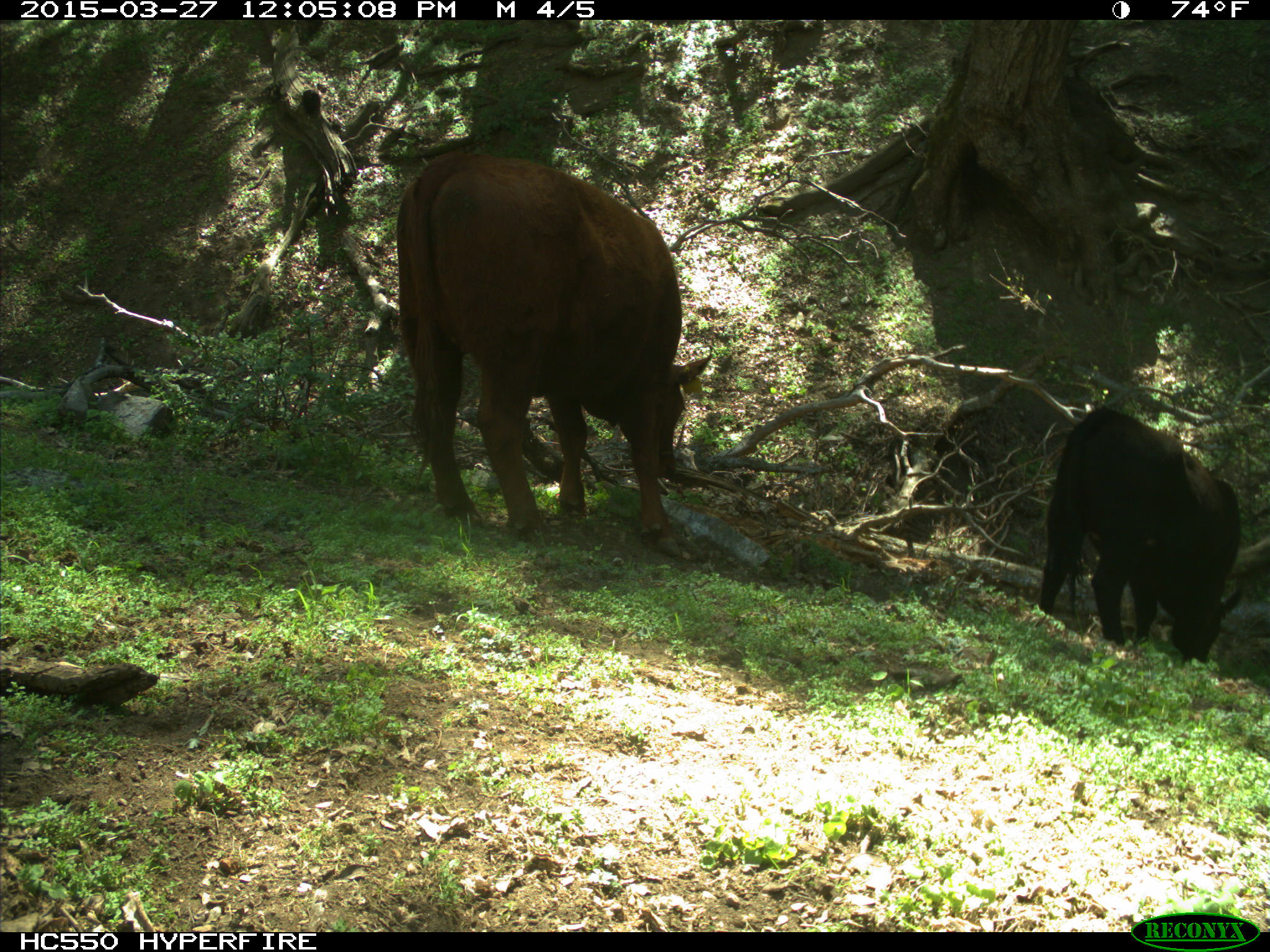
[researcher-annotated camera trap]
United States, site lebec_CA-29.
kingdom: Animalia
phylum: Chordata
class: Mammalia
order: Artiodactyla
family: Bovidae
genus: Bos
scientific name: Bos taurus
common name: domestic cow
Bos taurus (domestic cow).